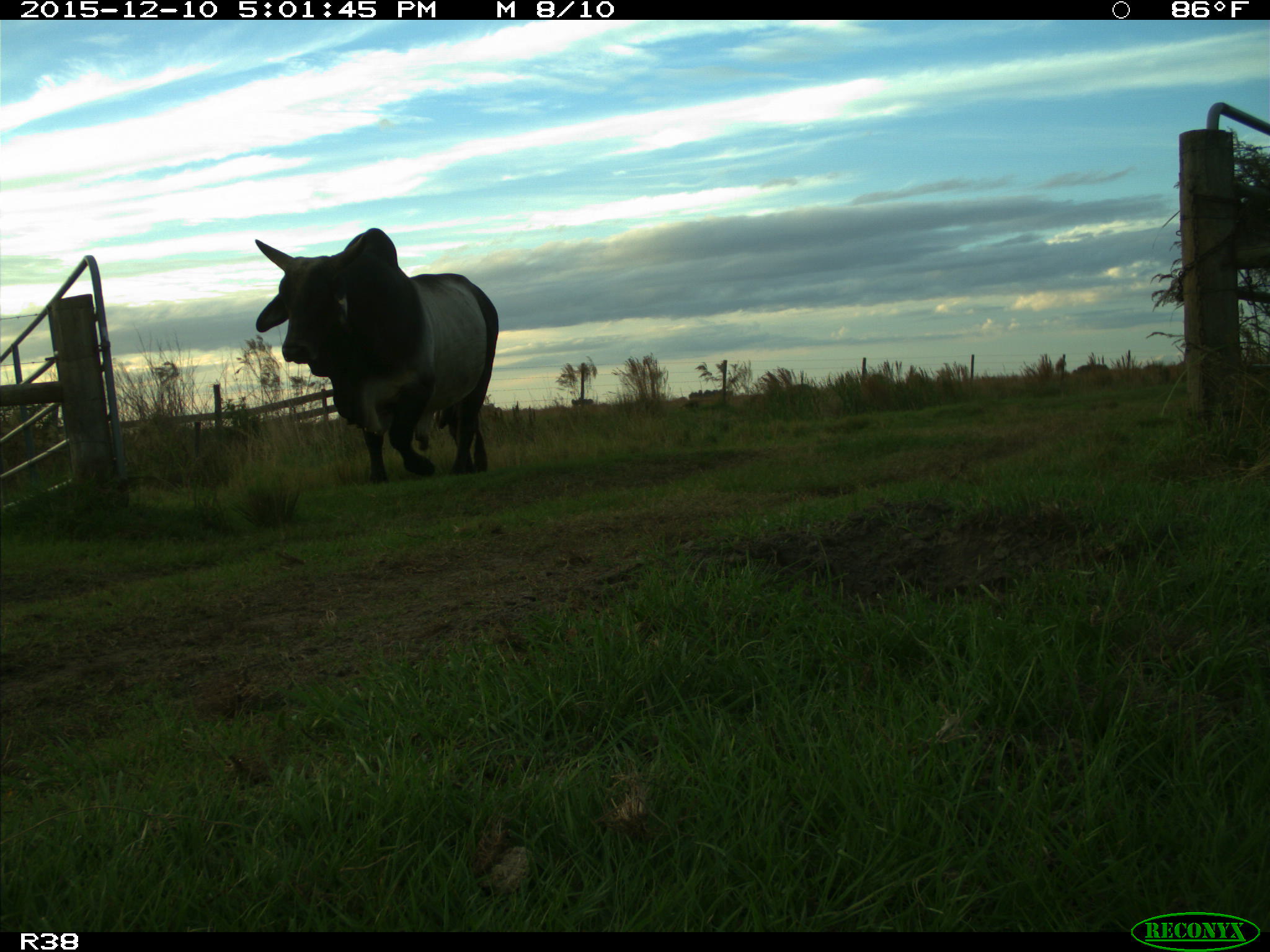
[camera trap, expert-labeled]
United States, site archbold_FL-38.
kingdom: Animalia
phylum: Chordata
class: Mammalia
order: Artiodactyla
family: Bovidae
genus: Bos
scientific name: Bos taurus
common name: domestic cow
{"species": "Bos taurus (domestic cow)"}